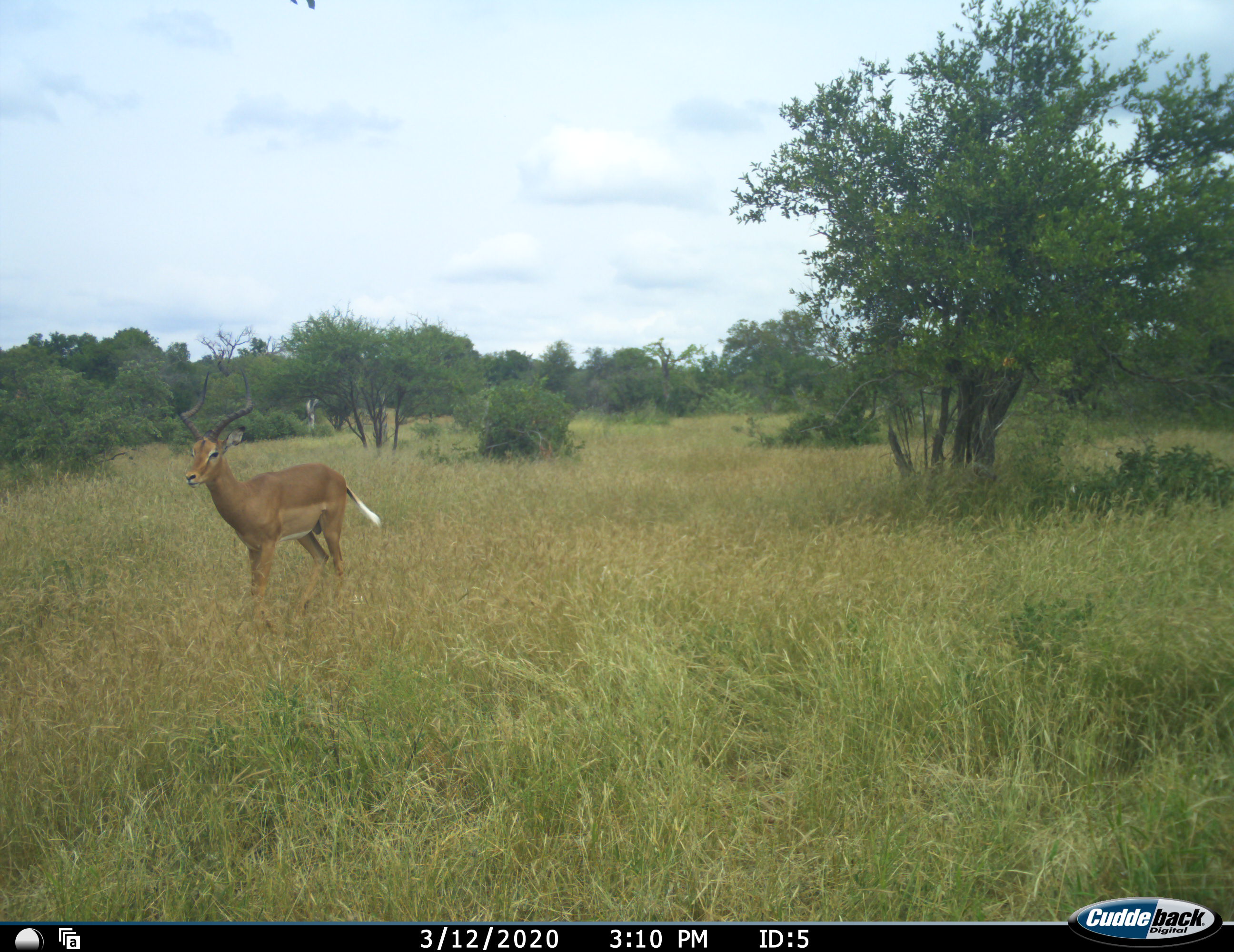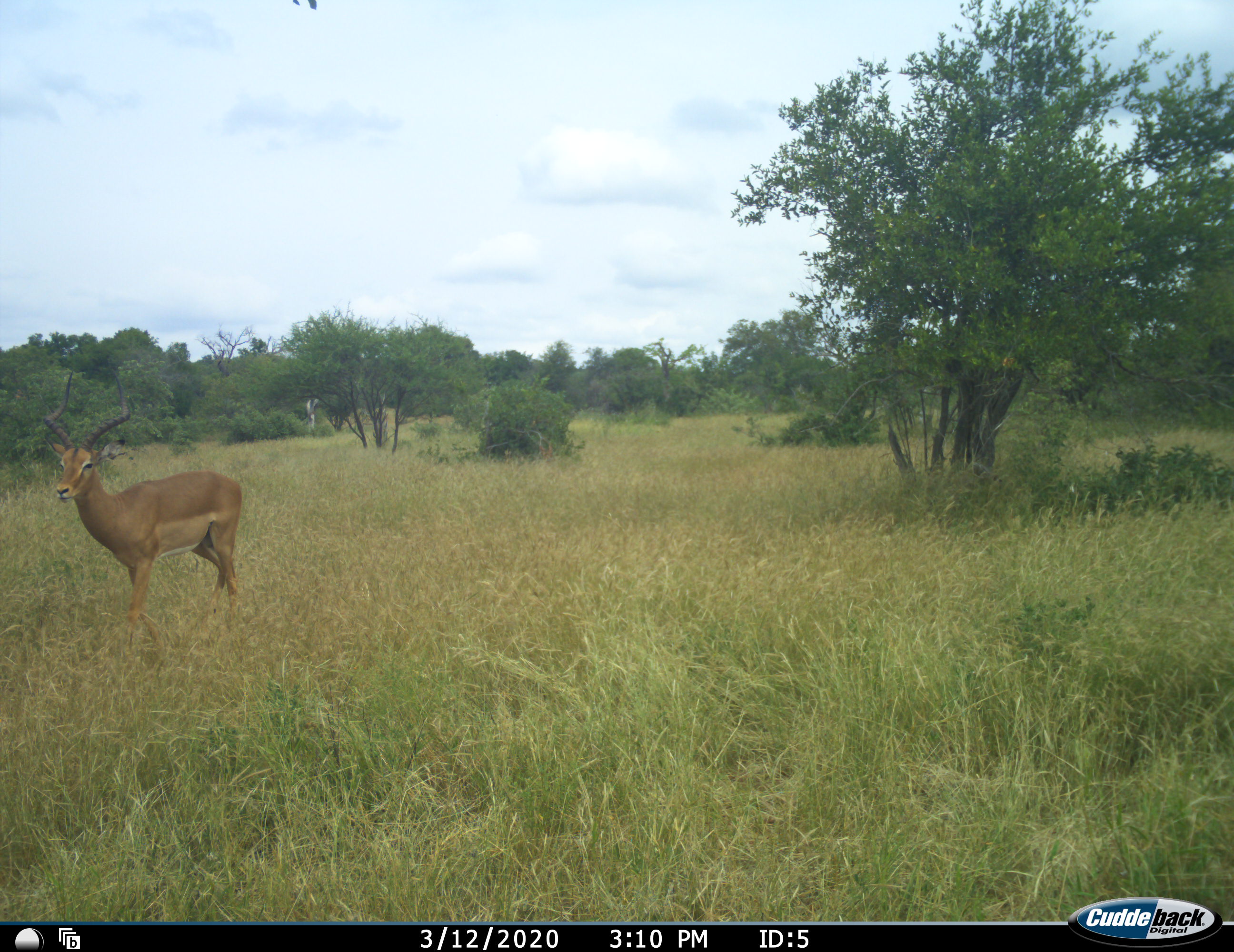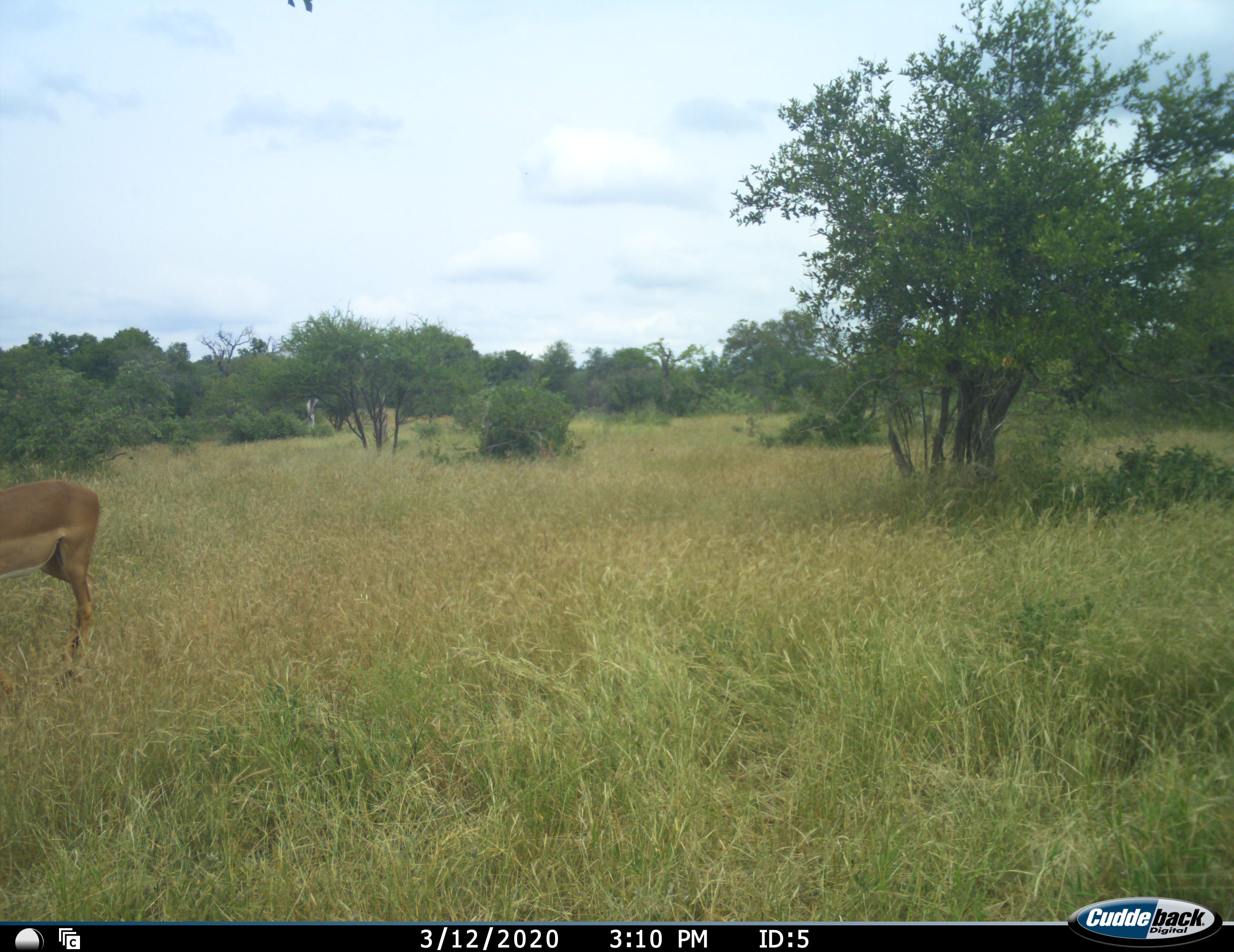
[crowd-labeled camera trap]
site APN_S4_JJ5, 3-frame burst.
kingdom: Animalia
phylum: Chordata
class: Mammalia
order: Artiodactyla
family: Bovidae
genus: Aepyceros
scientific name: Aepyceros melampus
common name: impala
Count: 1.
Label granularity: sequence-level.